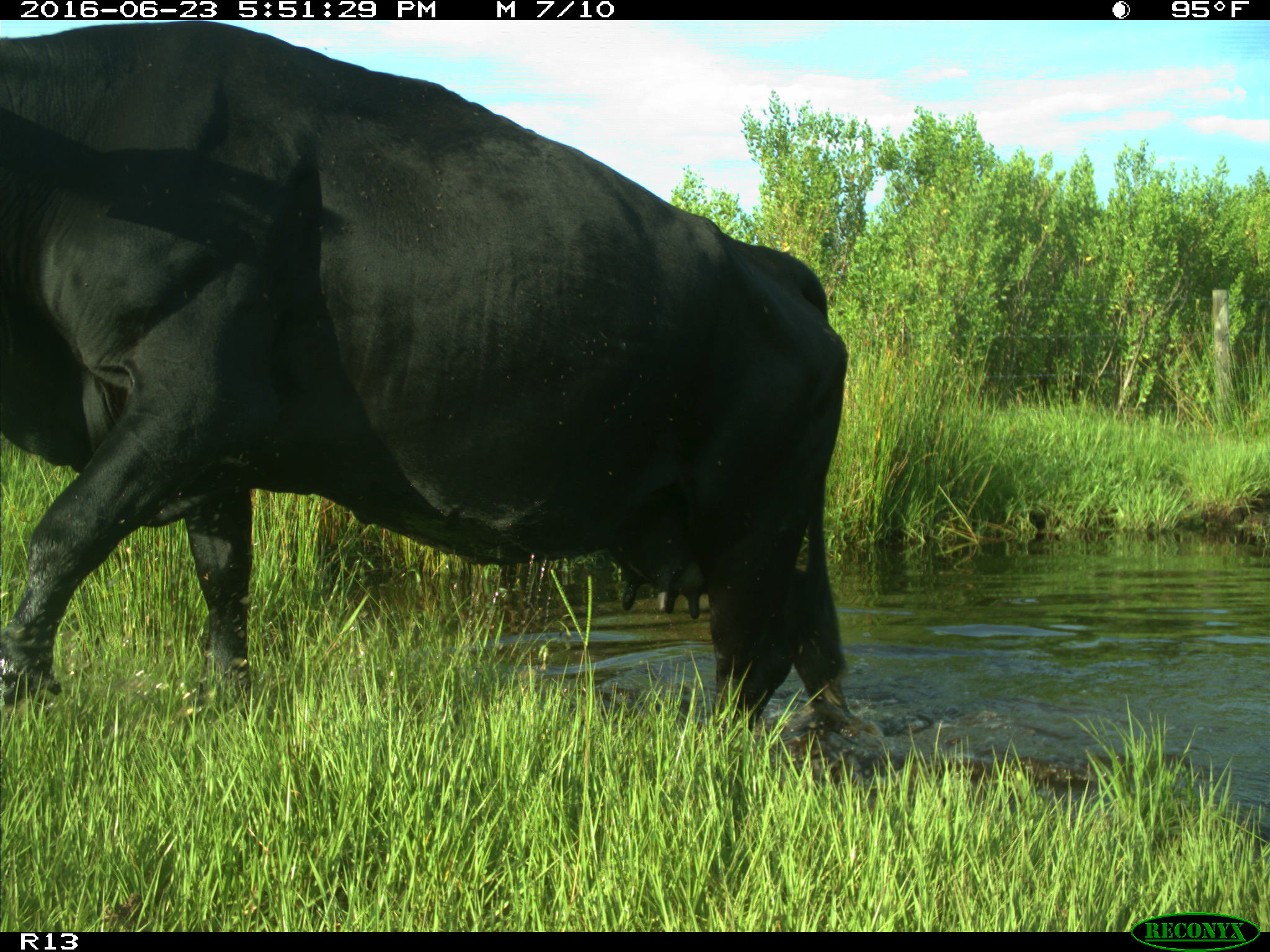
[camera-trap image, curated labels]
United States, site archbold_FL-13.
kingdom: Animalia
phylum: Chordata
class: Mammalia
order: Artiodactyla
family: Bovidae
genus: Bos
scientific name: Bos taurus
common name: domestic cow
Bos taurus (domestic cow).